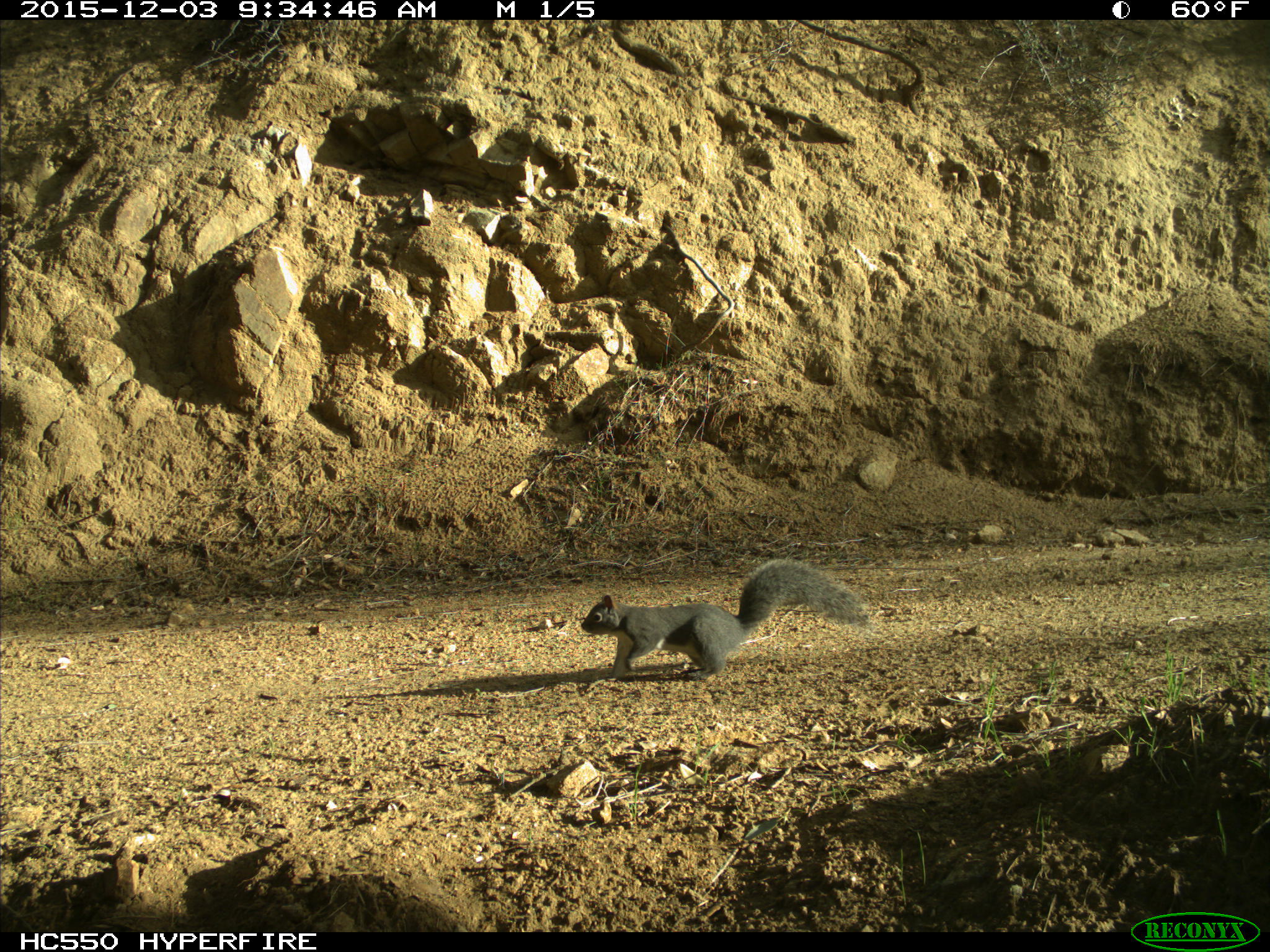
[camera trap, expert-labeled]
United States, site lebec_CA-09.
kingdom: Animalia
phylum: Chordata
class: Mammalia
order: Rodentia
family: Sciuridae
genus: Sciurus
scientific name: Sciurus carolinensis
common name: eastern gray squirrel